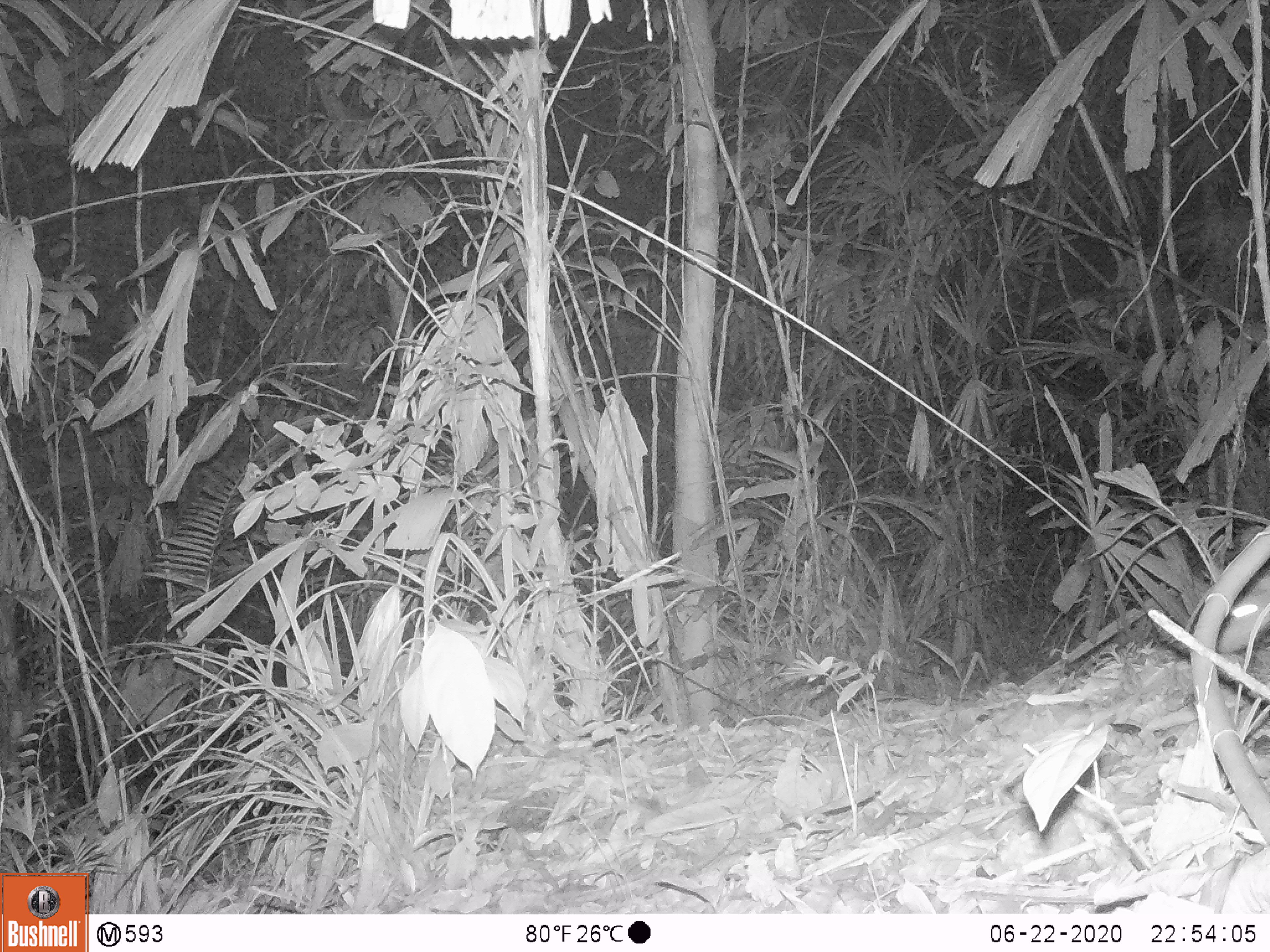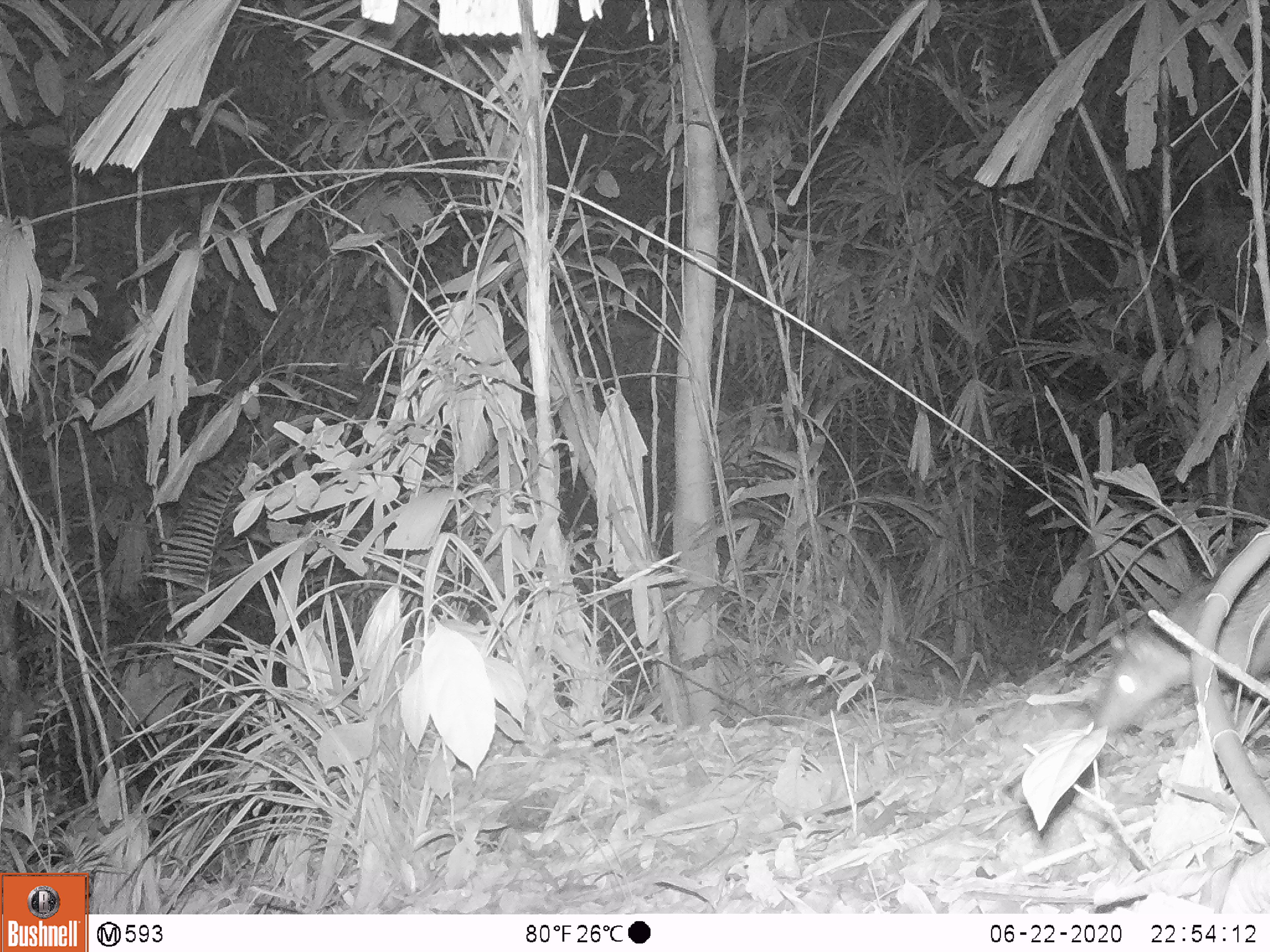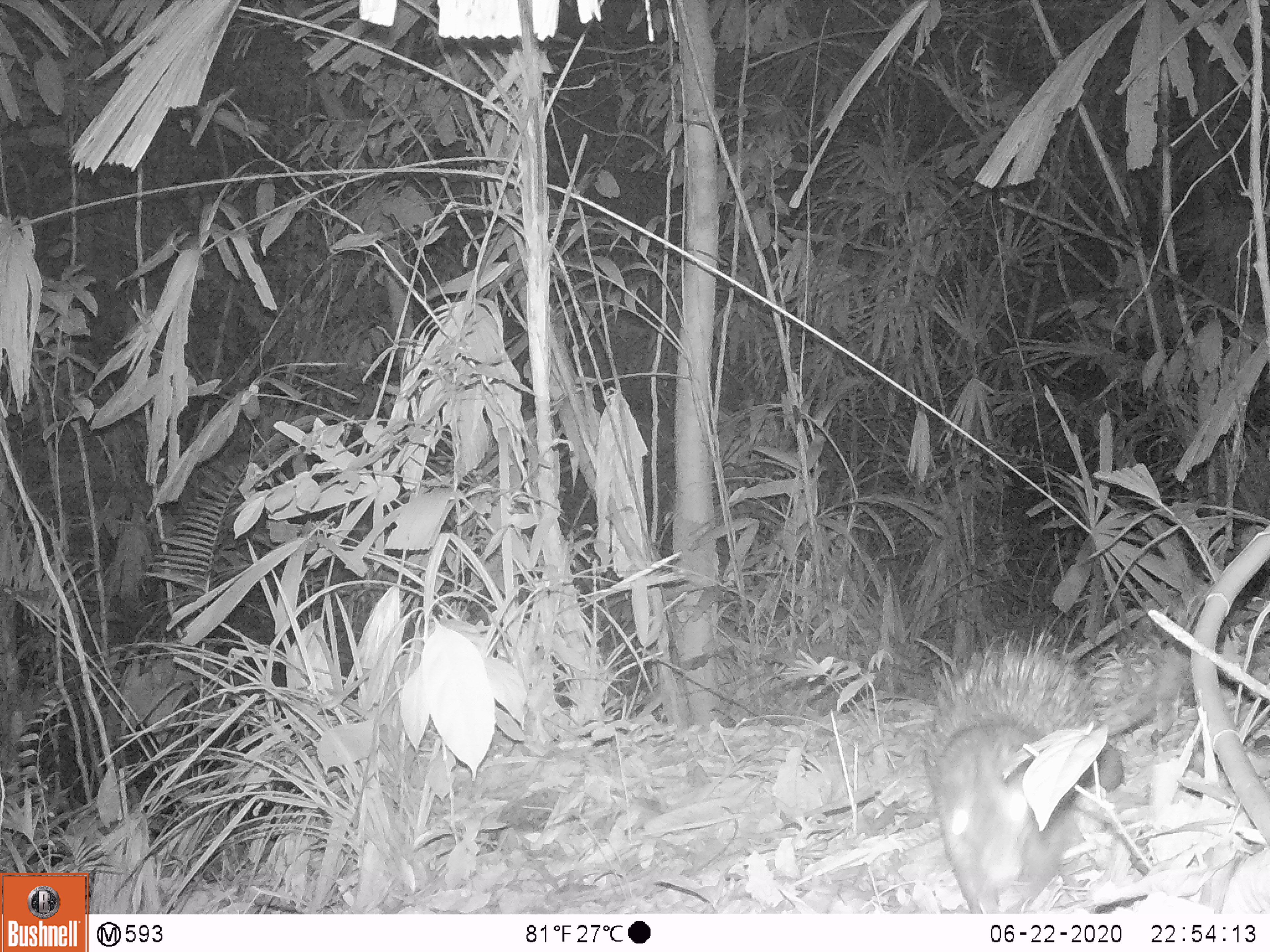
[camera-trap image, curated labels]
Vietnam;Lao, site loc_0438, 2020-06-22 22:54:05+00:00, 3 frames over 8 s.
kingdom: Animalia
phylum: Chordata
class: Mammalia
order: Rodentia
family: Hystricidae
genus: Atherurus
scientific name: Atherurus macrourus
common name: asiatic brush-tailed porcupine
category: asiatic brush tailed porcupine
Asiatic brush tailed porcupine (asiatic brush-tailed porcupine) (Atherurus macrourus). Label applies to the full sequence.